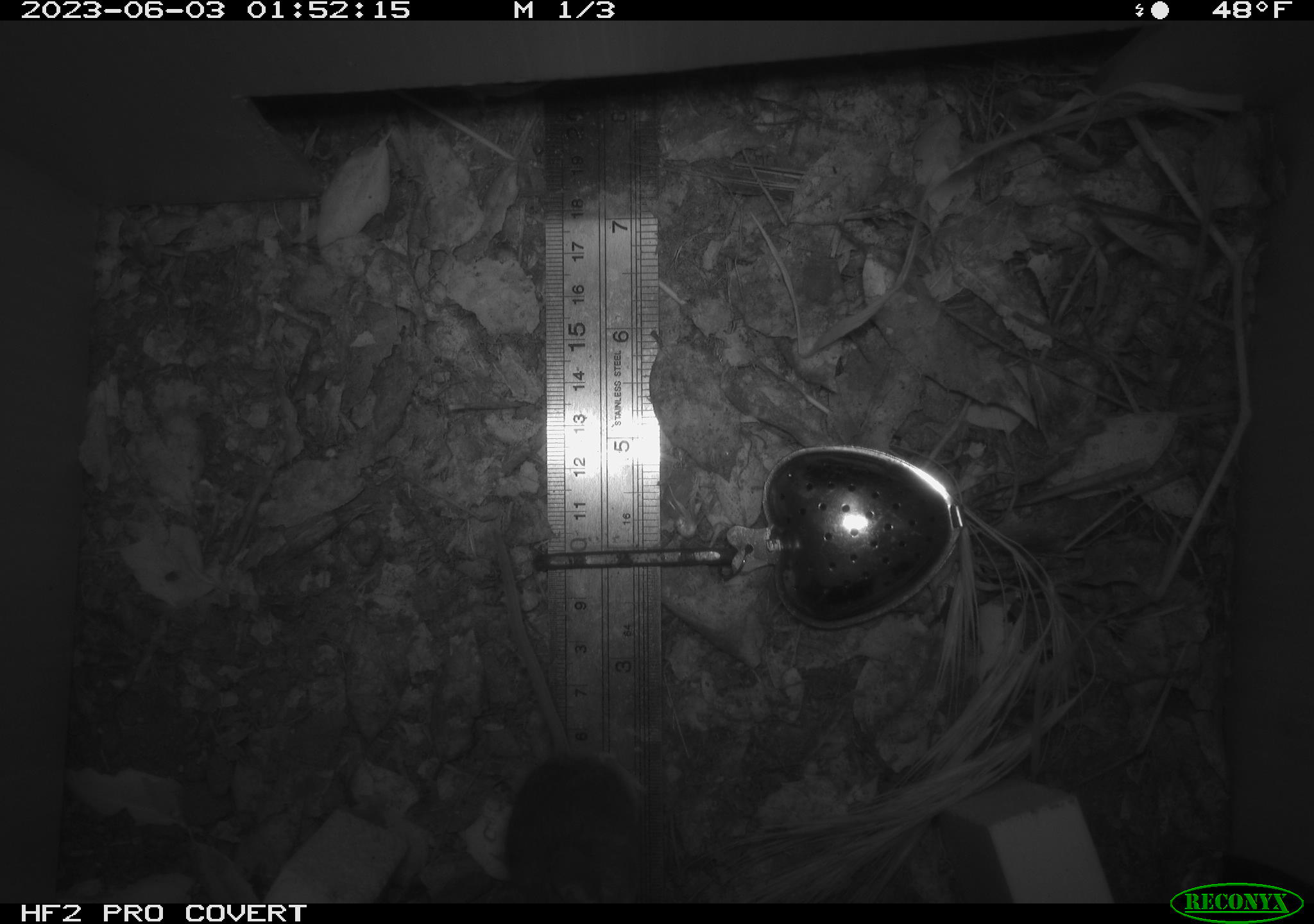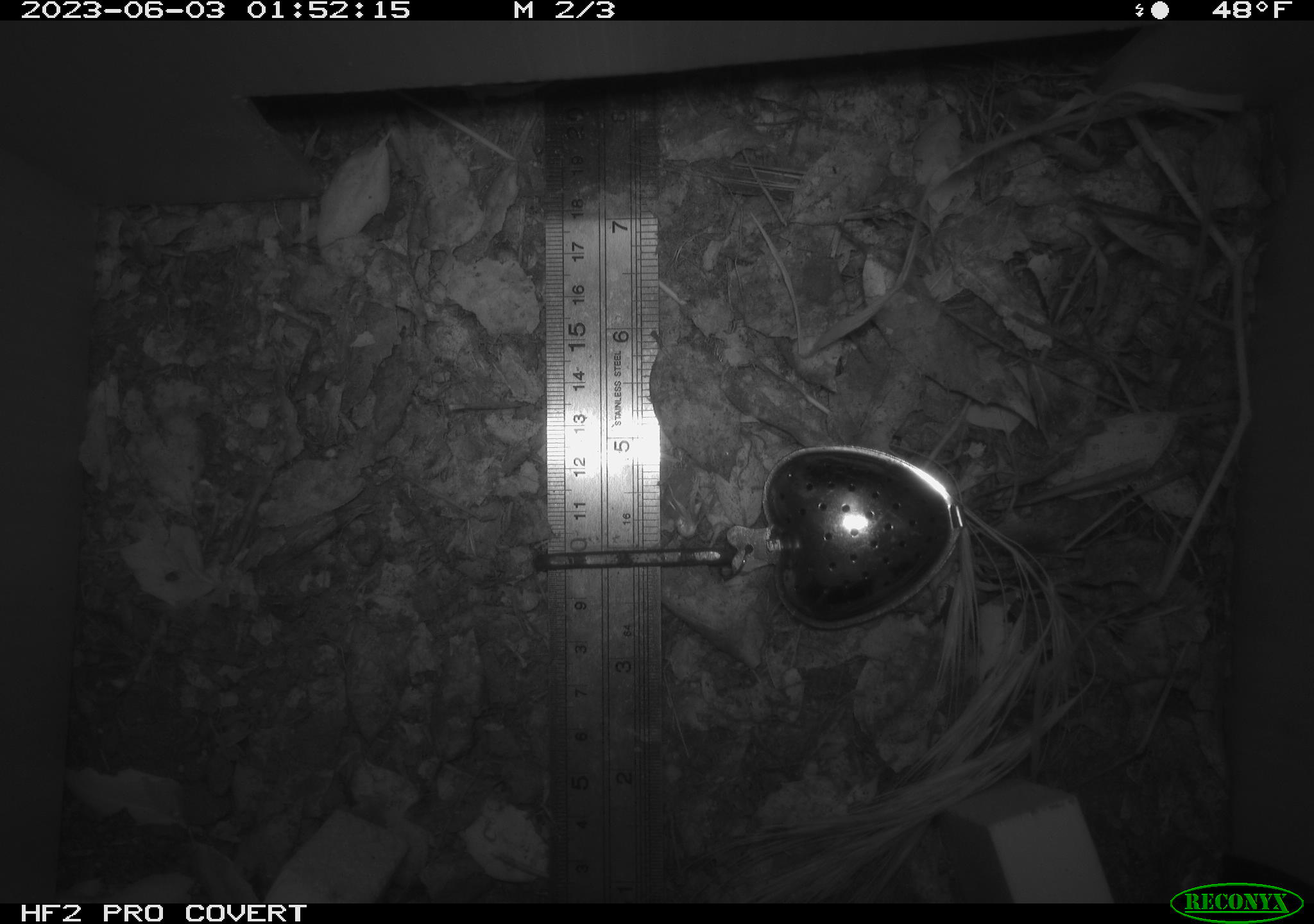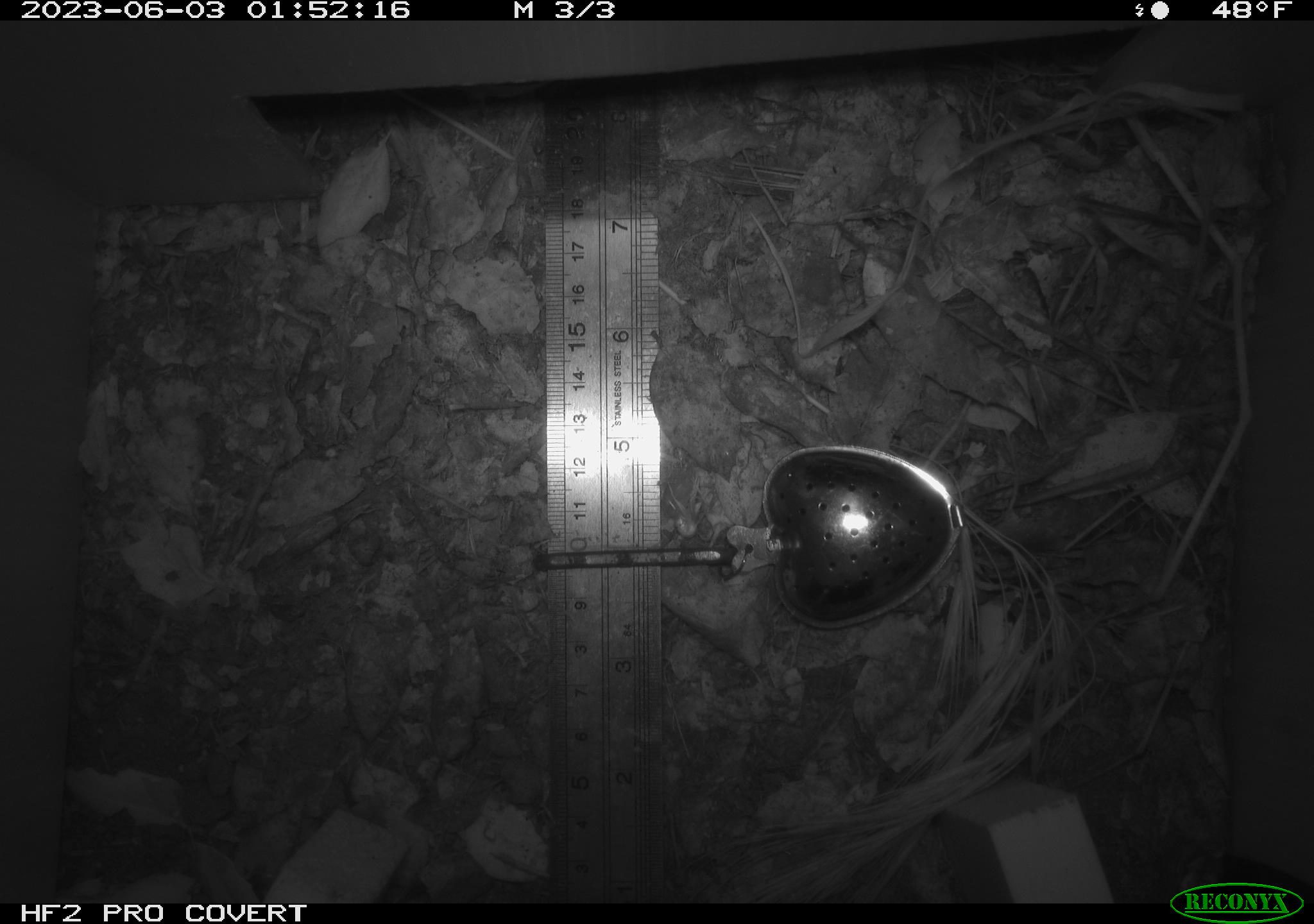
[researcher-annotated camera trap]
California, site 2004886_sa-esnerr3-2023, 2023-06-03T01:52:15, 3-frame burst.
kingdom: Animalia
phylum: Chordata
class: Mammalia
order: Rodentia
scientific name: Rodentia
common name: mouse species